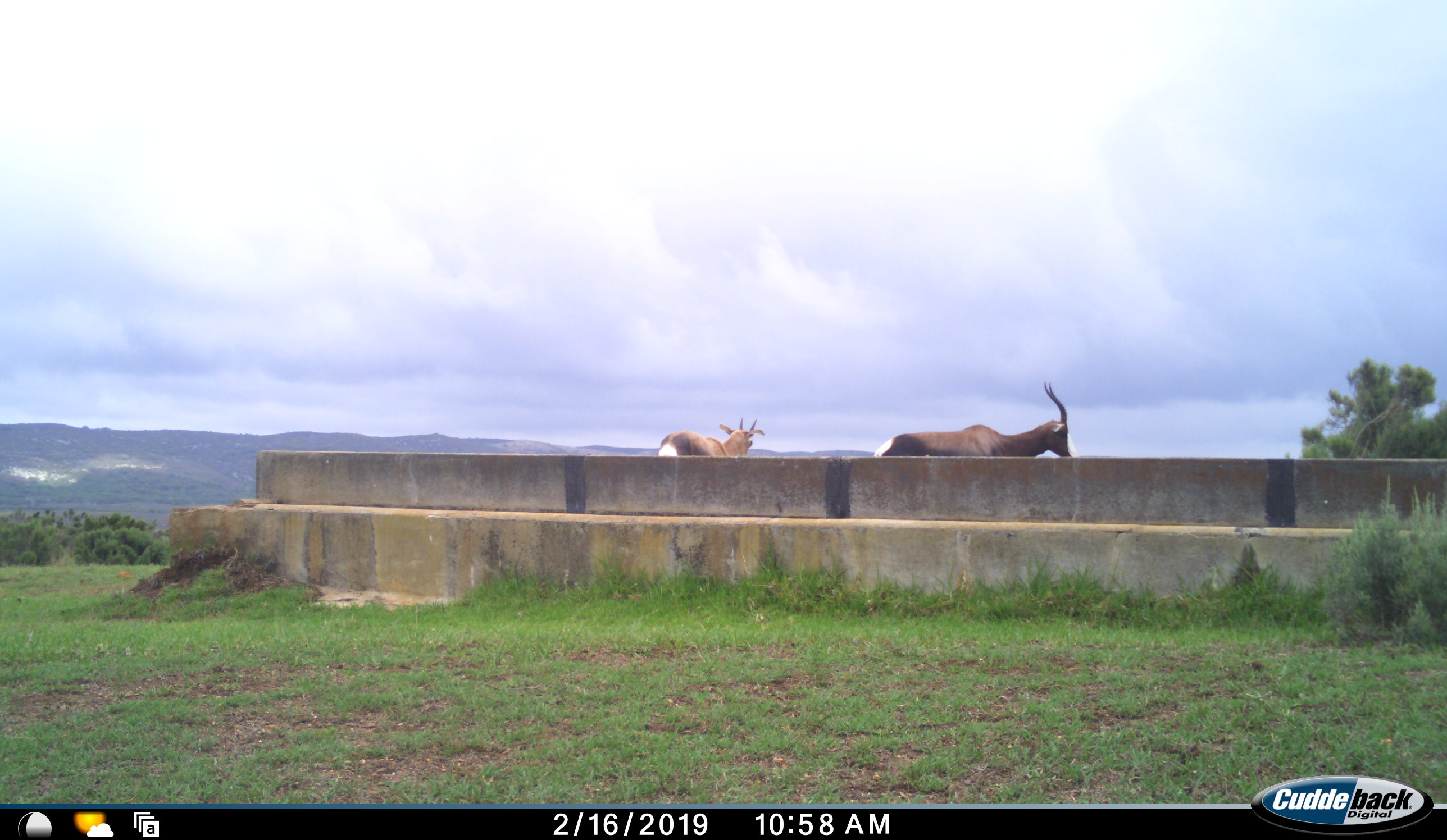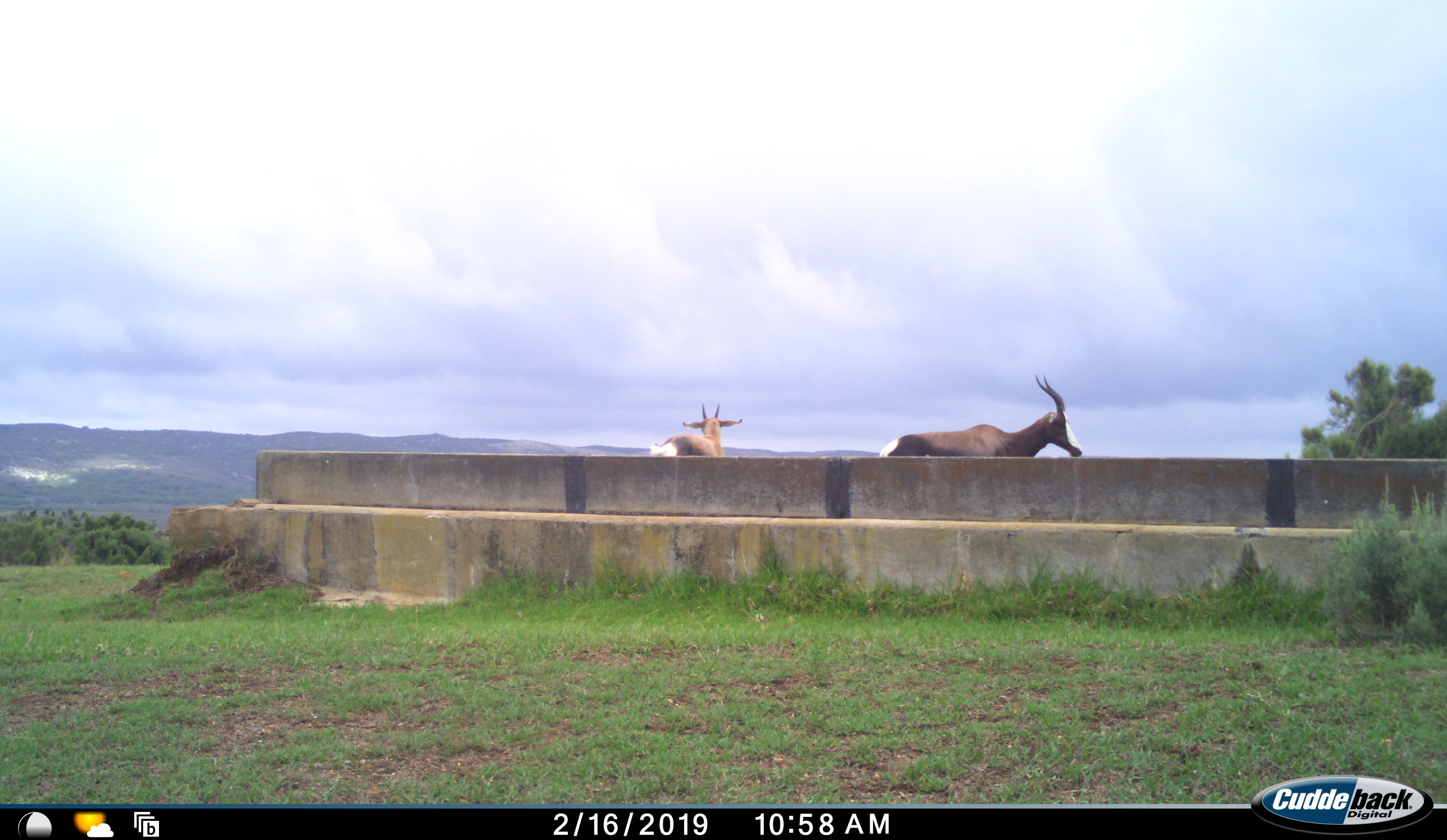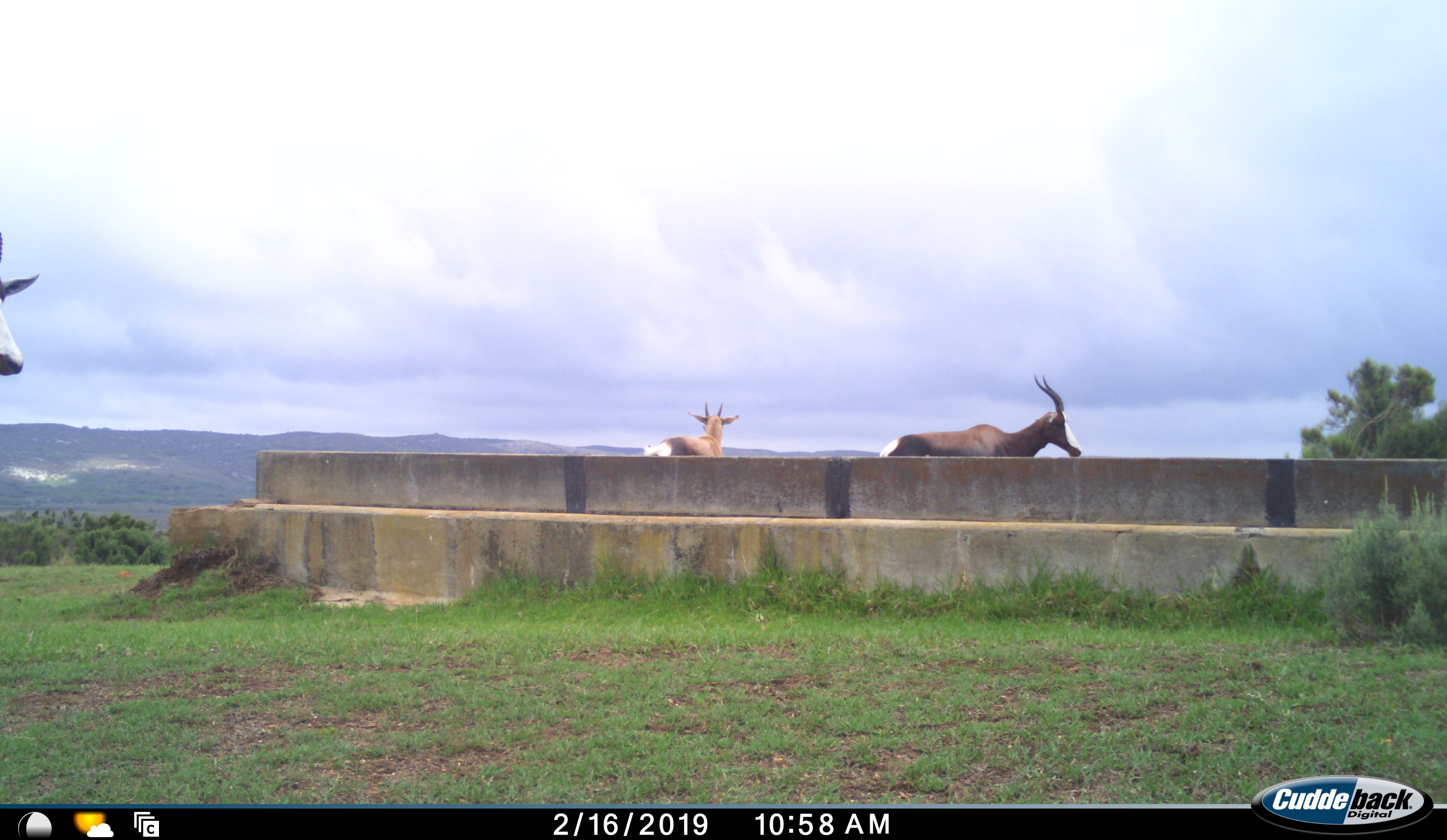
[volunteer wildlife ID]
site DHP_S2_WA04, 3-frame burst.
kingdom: Animalia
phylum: Chordata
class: Mammalia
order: Artiodactyla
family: Bovidae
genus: Damaliscus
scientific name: Damaliscus pygargus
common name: bontebok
Bontebok (Damaliscus pygargus), count 3. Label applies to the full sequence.